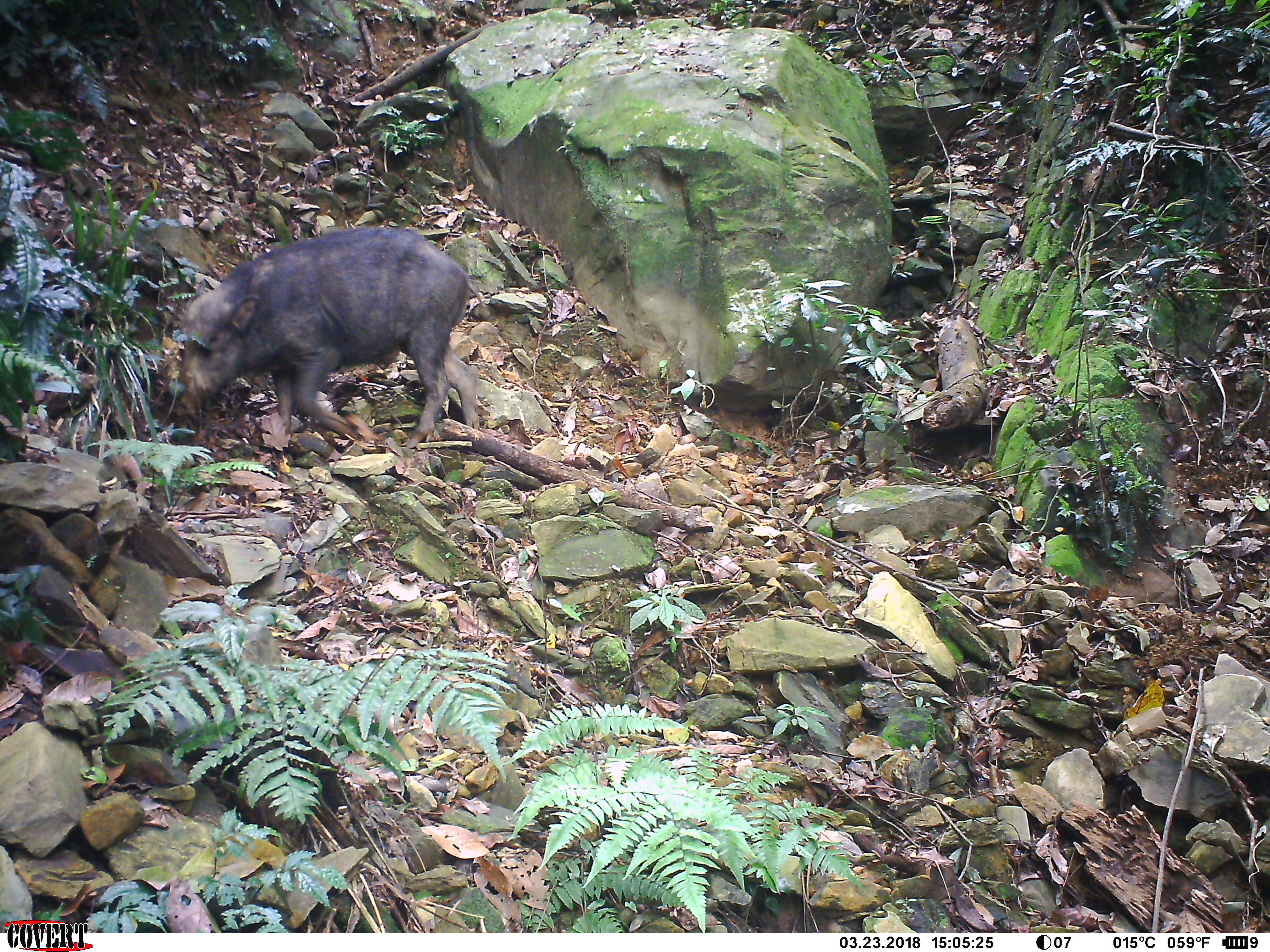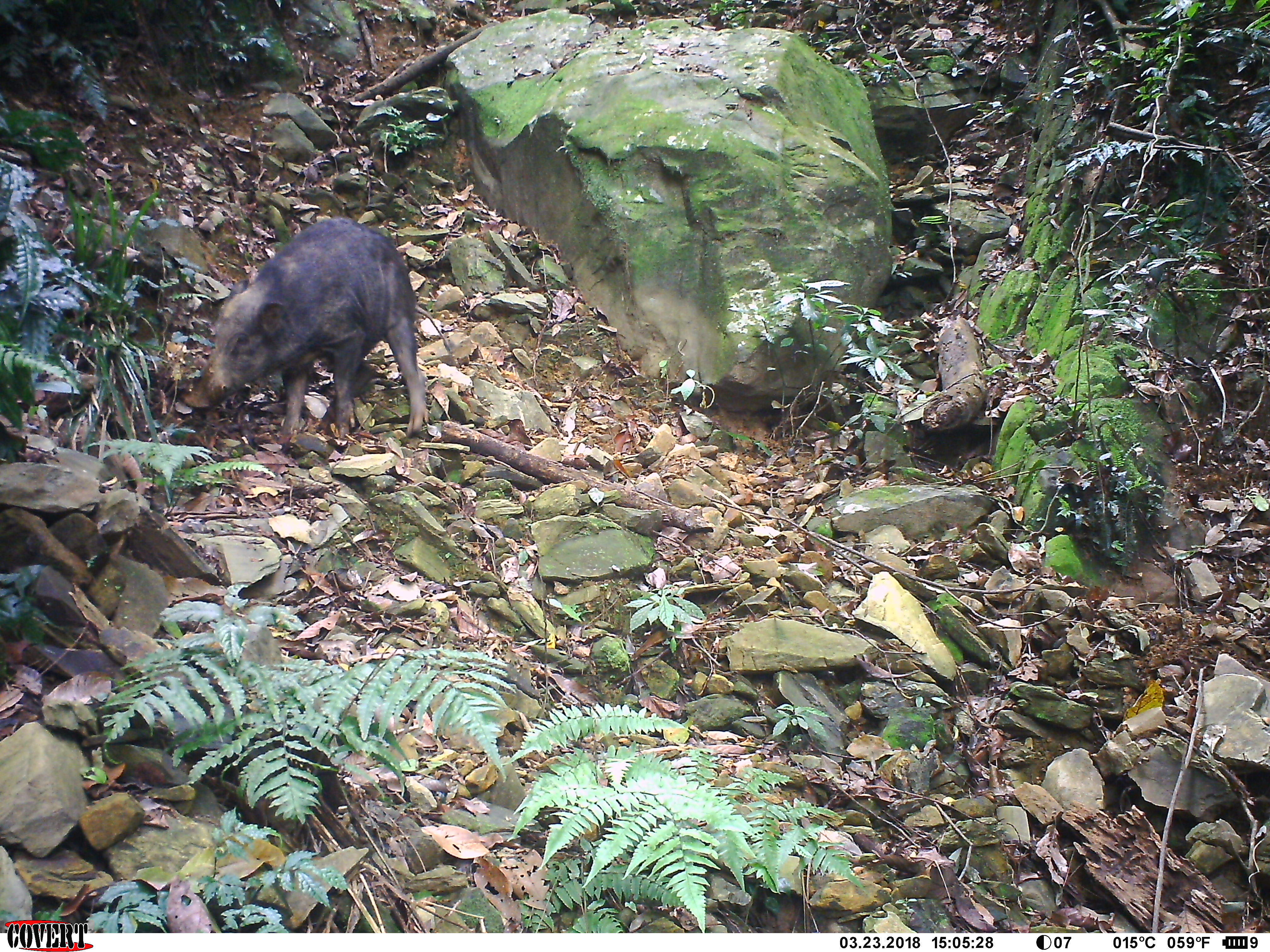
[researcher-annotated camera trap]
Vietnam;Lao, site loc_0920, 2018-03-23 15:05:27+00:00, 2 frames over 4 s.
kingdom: Animalia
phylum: Chordata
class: Mammalia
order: Artiodactyla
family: Suidae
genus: Sus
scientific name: Sus scrofa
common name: eurasian wild pig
Eurasian wild pig (Sus scrofa). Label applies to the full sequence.